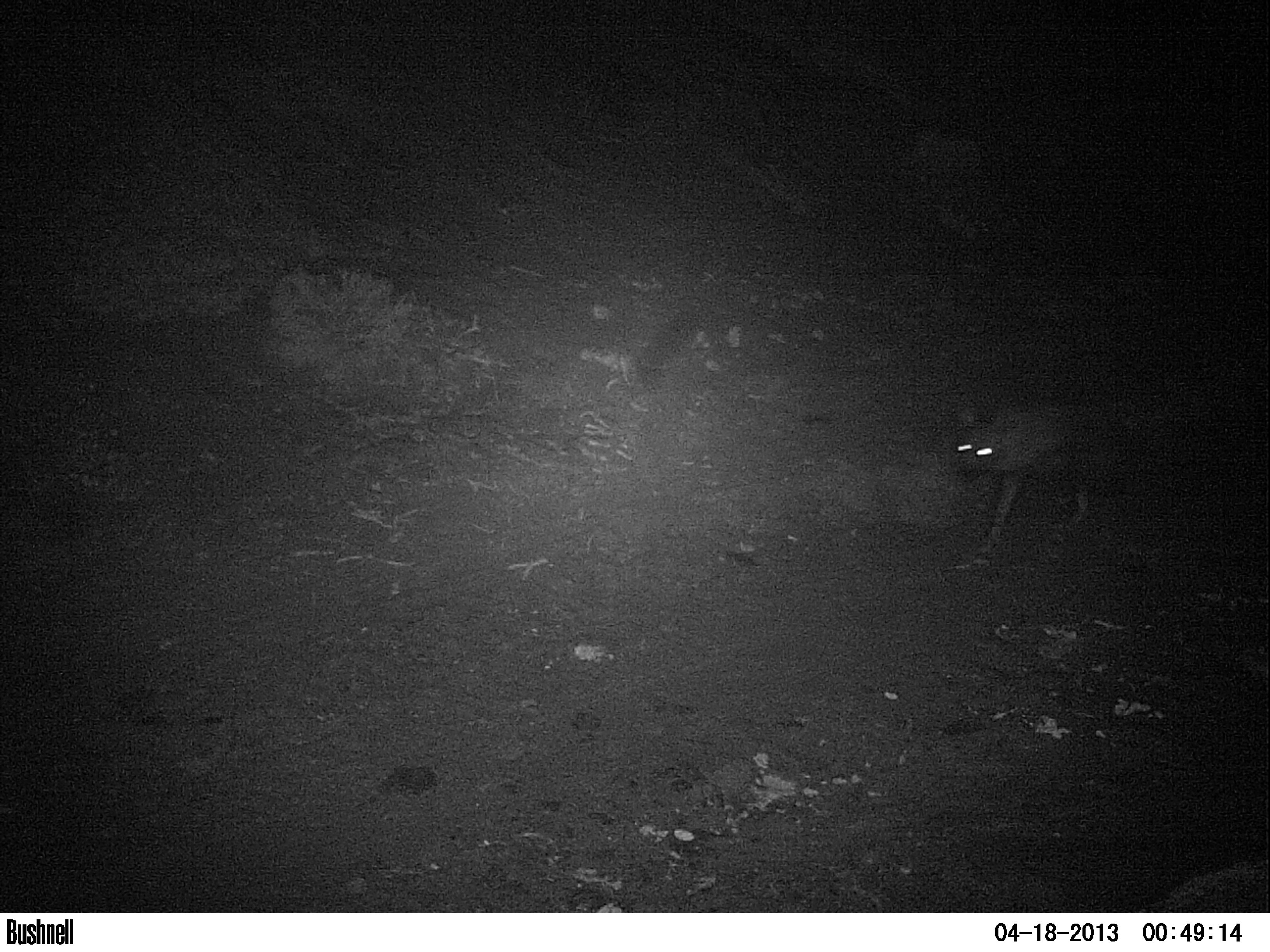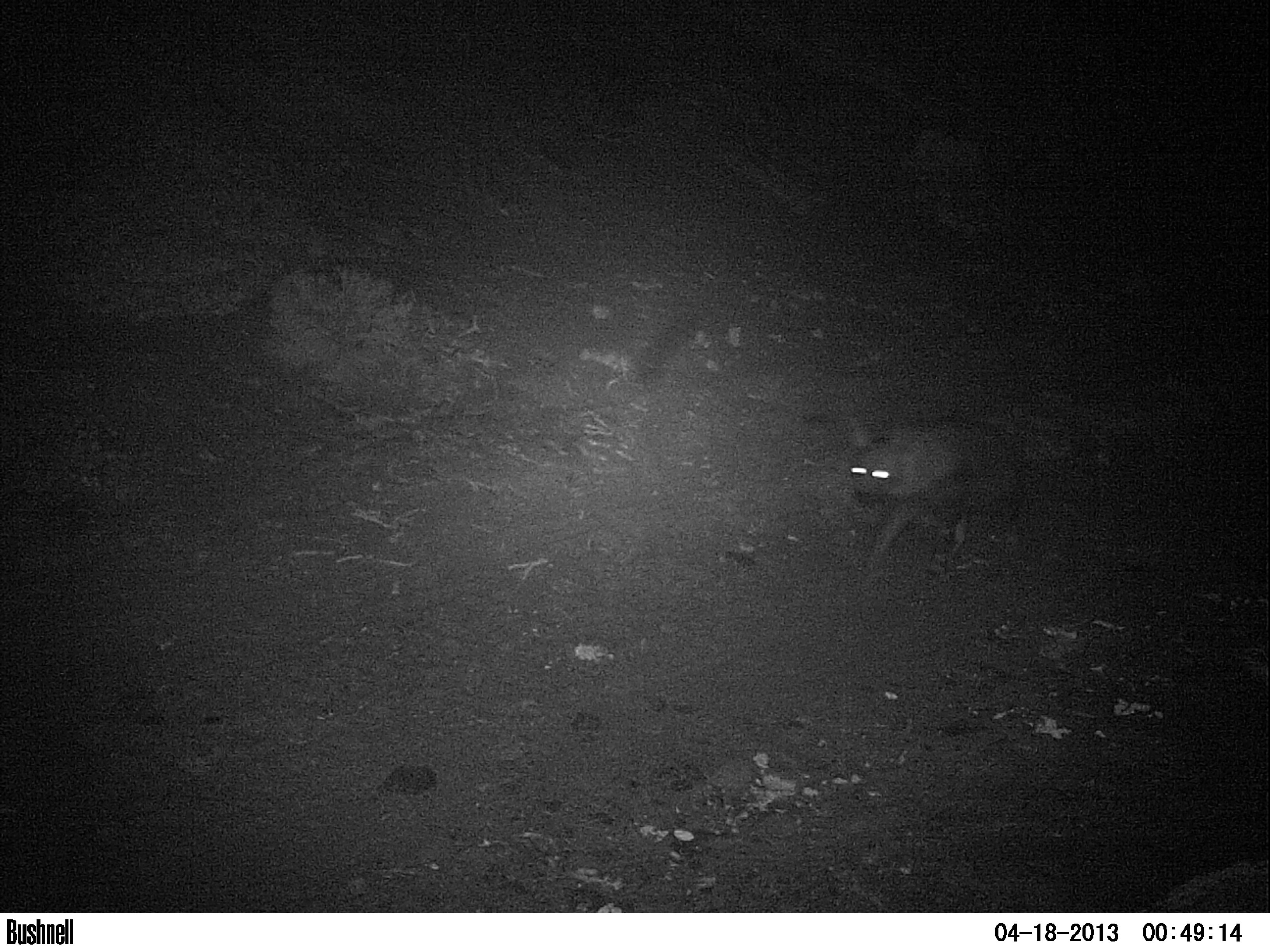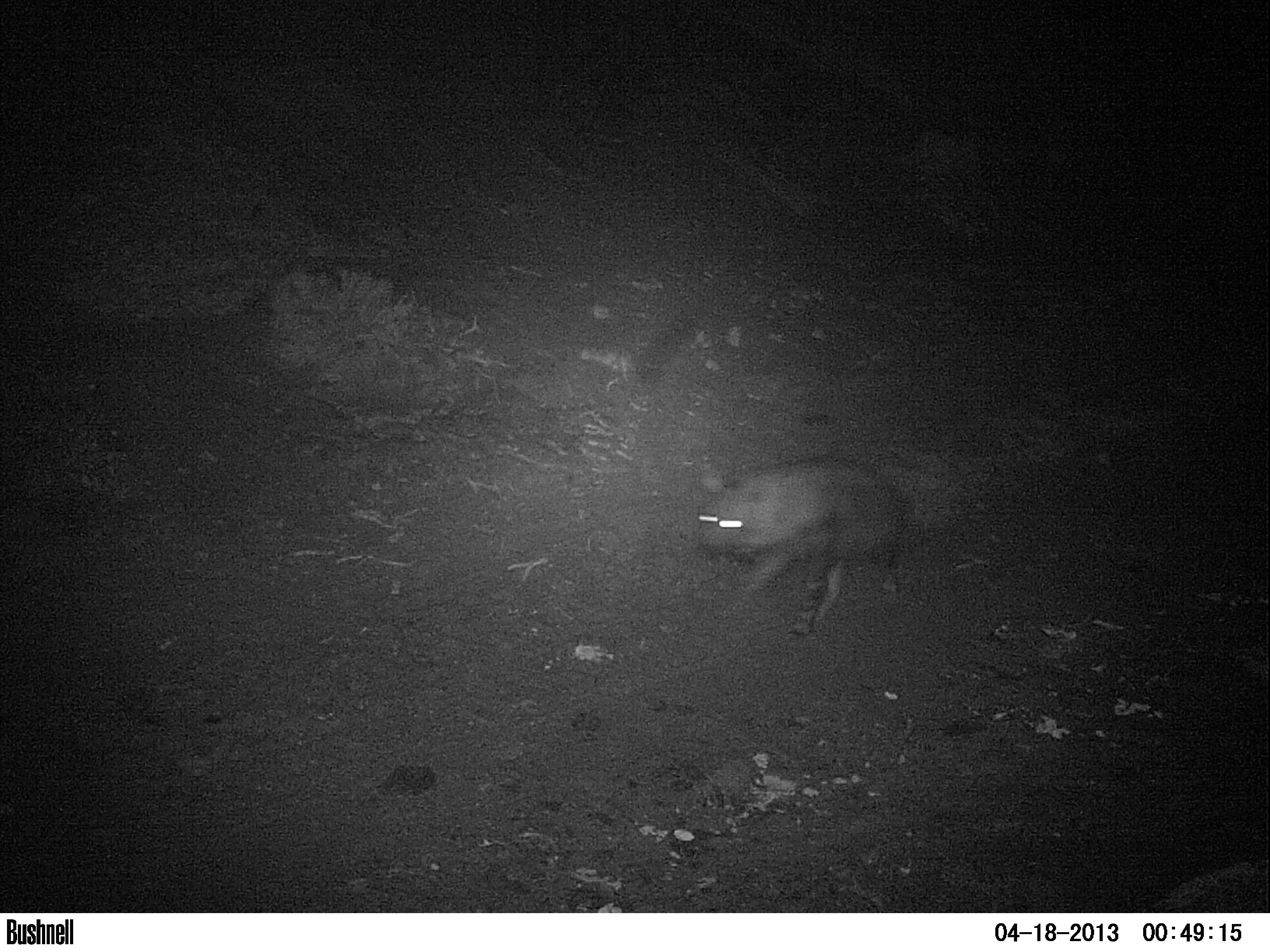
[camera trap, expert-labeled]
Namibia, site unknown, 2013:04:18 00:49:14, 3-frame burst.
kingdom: Animalia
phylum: Chordata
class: Mammalia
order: Carnivora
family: Hyaenidae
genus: Parahyaena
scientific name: Parahyaena brunnea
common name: brown hyena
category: hyaena brunnea